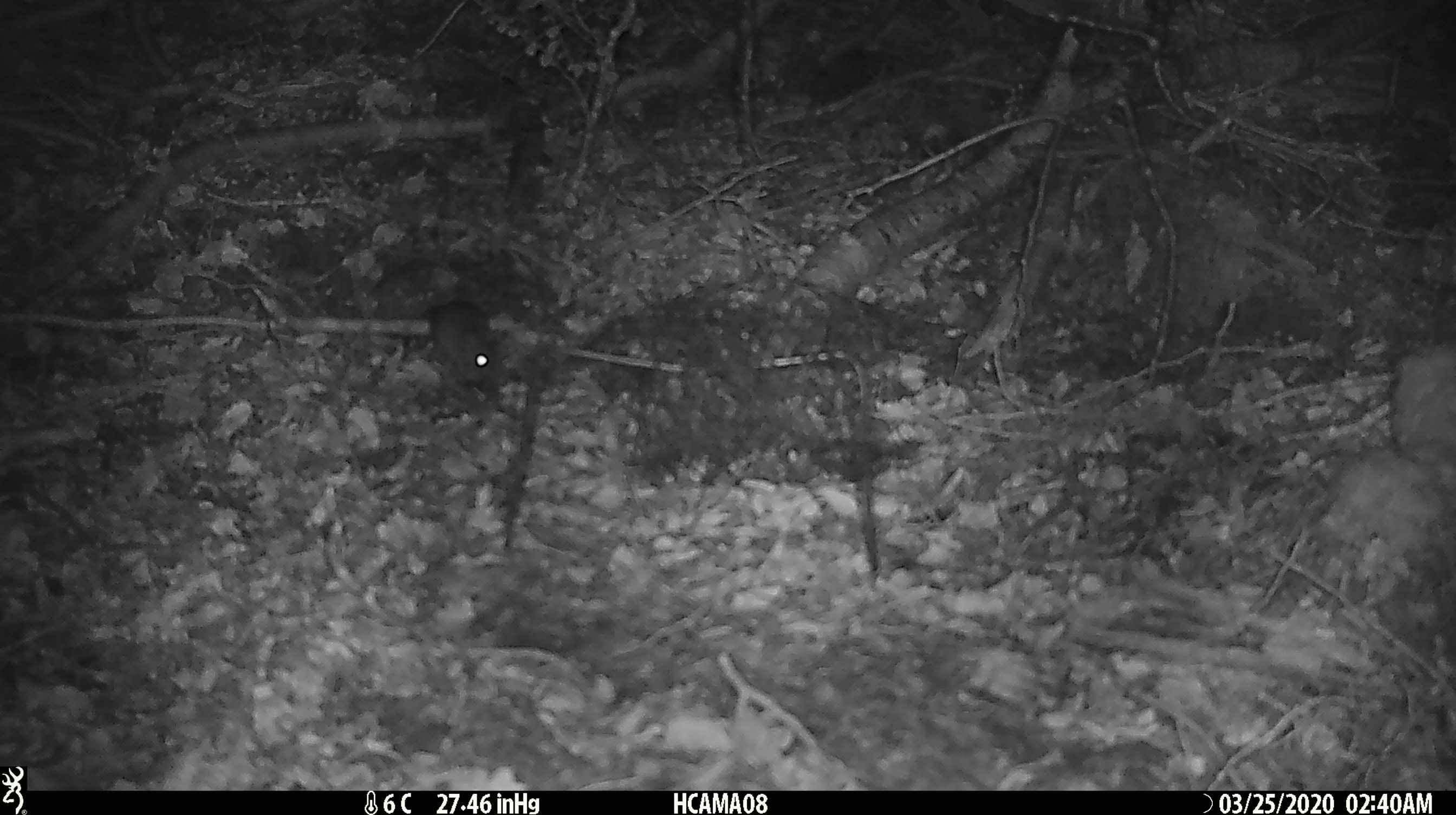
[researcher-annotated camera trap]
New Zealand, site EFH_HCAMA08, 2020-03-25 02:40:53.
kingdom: Animalia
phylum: Chordata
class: Mammalia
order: Rodentia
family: Muridae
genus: Mus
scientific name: Mus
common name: mouse